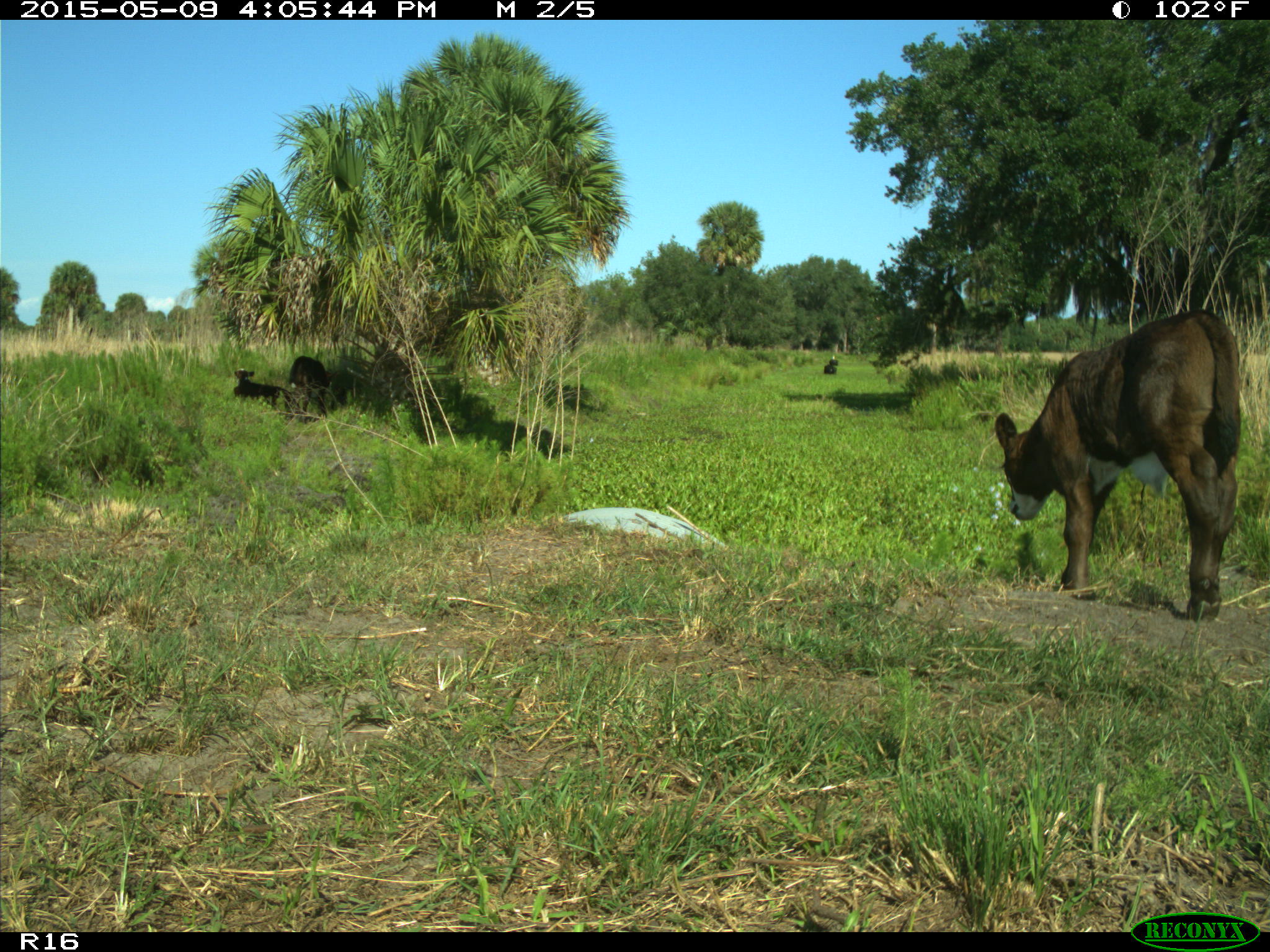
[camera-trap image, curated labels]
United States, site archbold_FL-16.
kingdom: Animalia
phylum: Chordata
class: Mammalia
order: Artiodactyla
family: Bovidae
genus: Bos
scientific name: Bos taurus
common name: domestic cow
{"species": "Bos taurus (domestic cow)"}